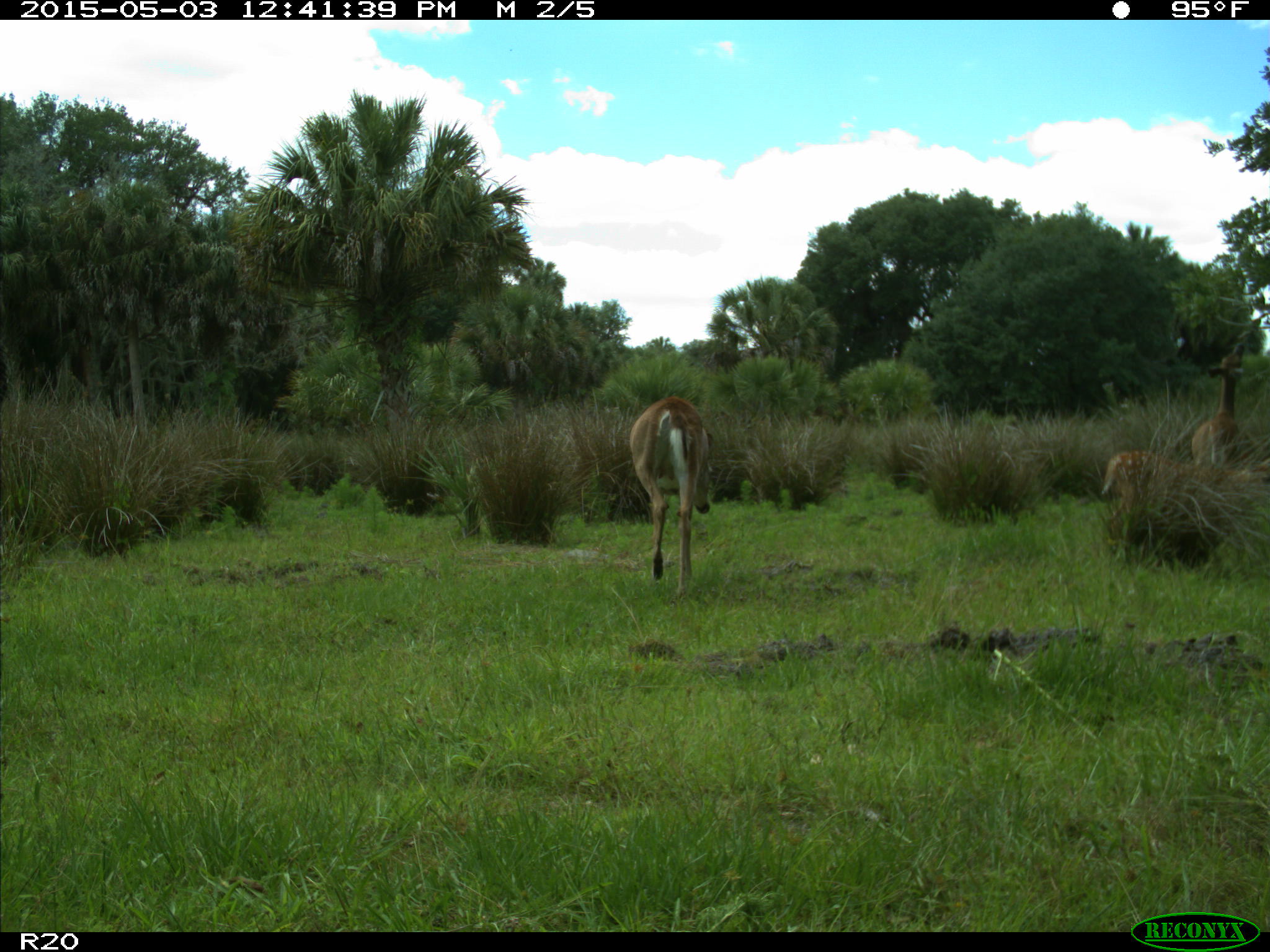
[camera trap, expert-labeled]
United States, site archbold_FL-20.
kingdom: Animalia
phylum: Chordata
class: Mammalia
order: Artiodactyla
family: Cervidae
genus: Odocoileus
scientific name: Odocoileus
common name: deer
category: unidentified deer